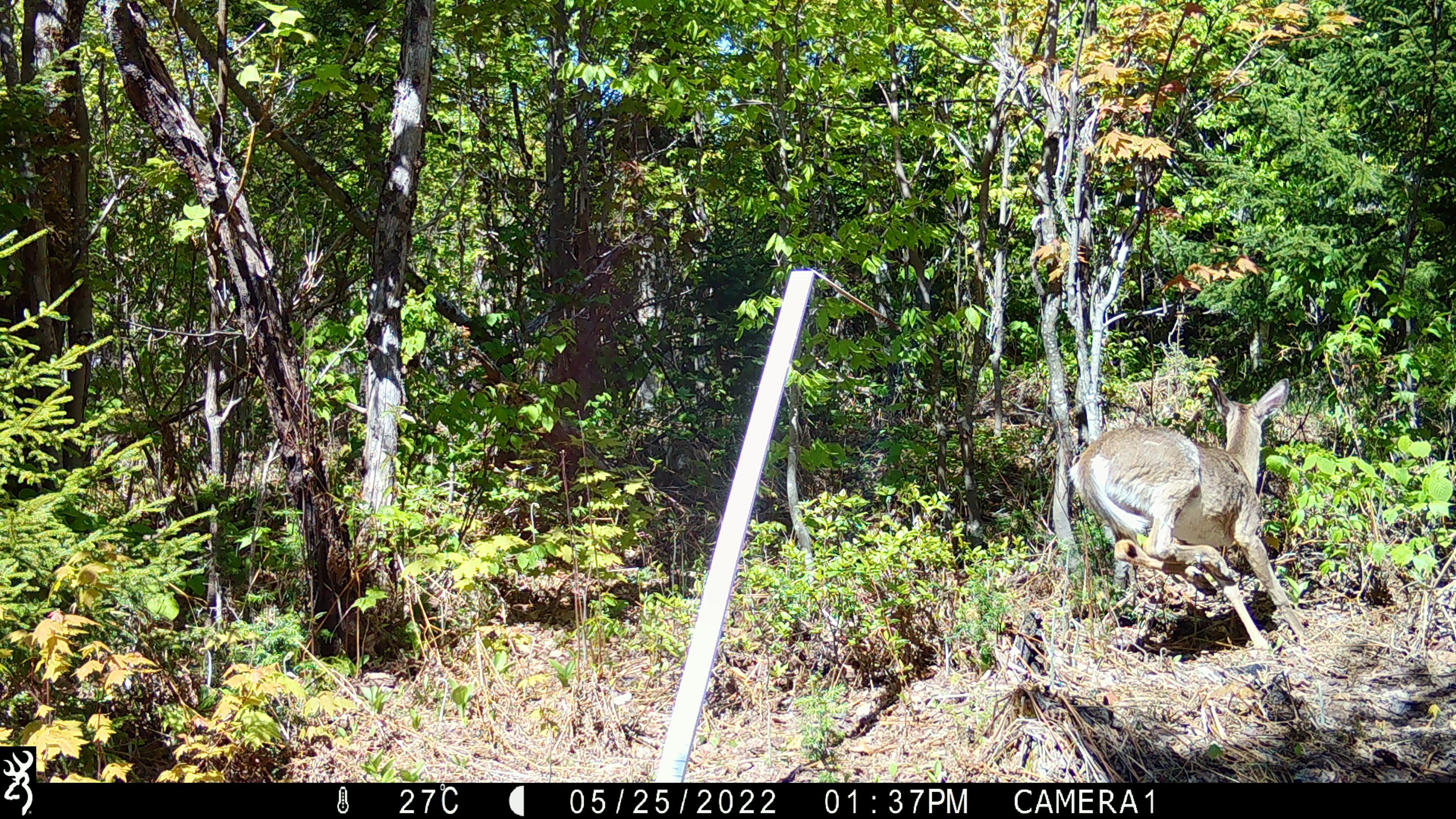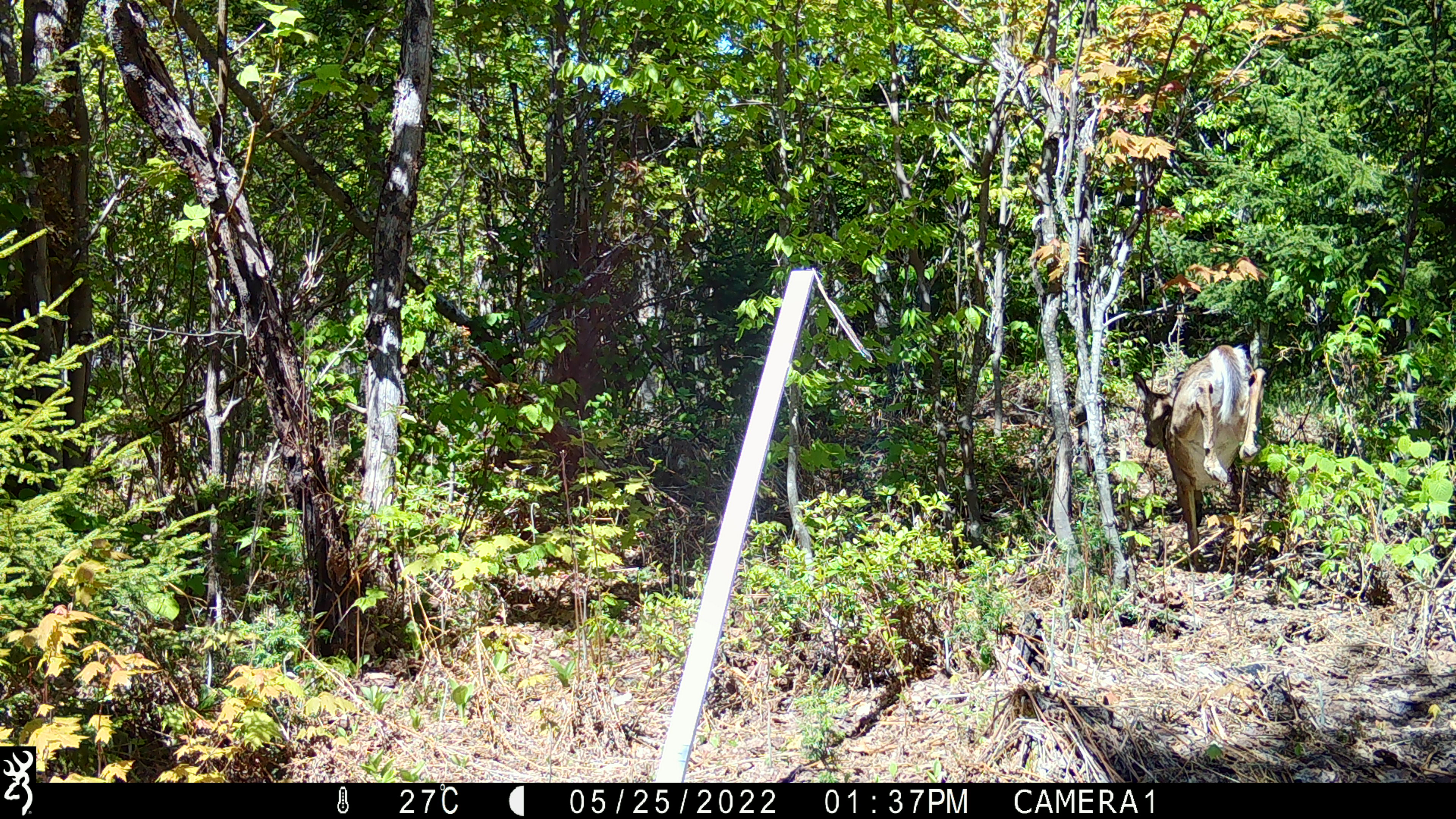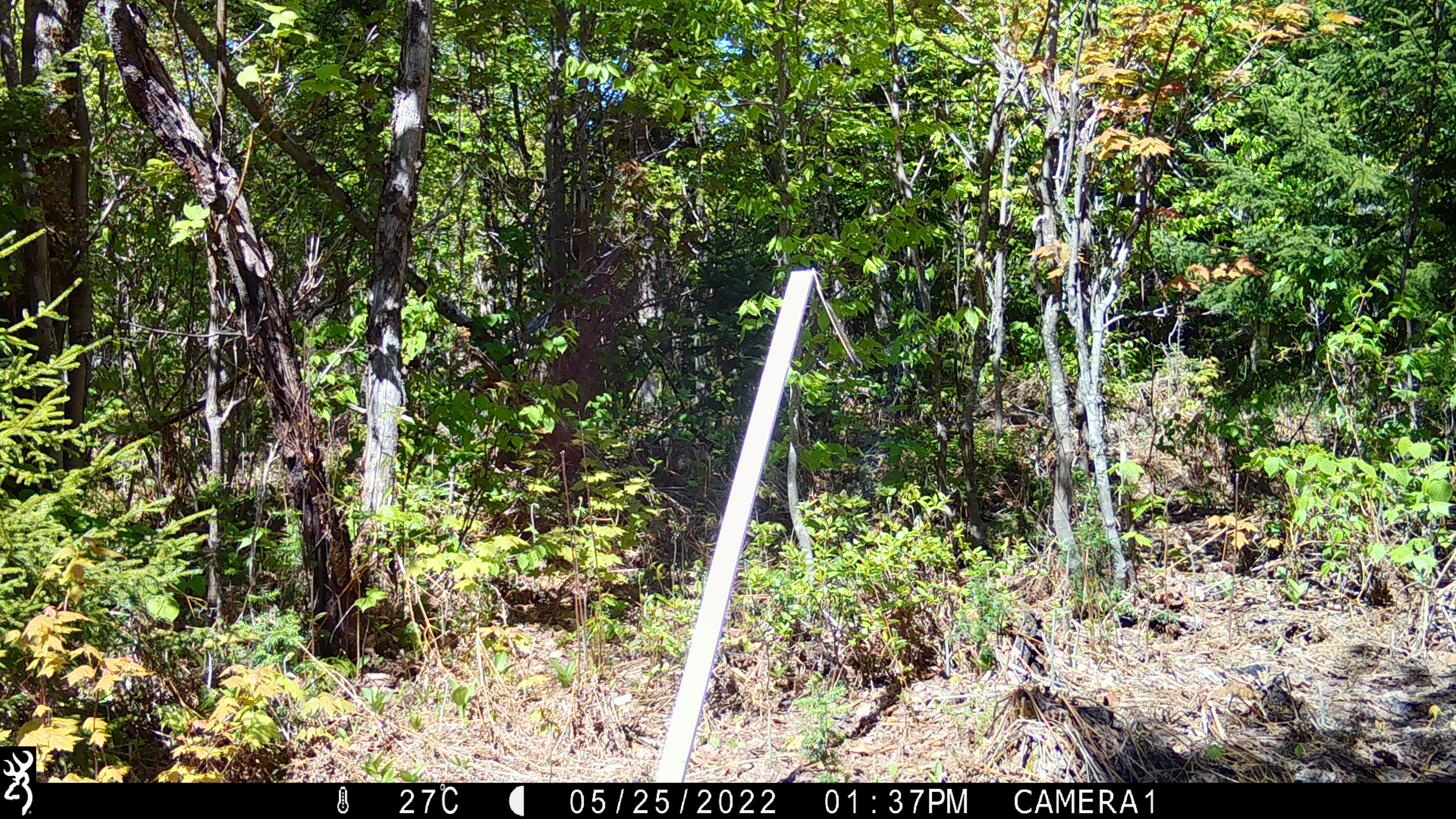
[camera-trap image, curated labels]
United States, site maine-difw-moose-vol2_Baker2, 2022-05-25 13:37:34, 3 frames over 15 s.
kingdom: Animalia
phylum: Chordata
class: Mammalia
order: Artiodactyla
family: Cervidae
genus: Odocoileus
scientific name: Odocoileus virginianus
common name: white-tailed deer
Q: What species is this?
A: White-tailed deer (Odocoileus virginianus).